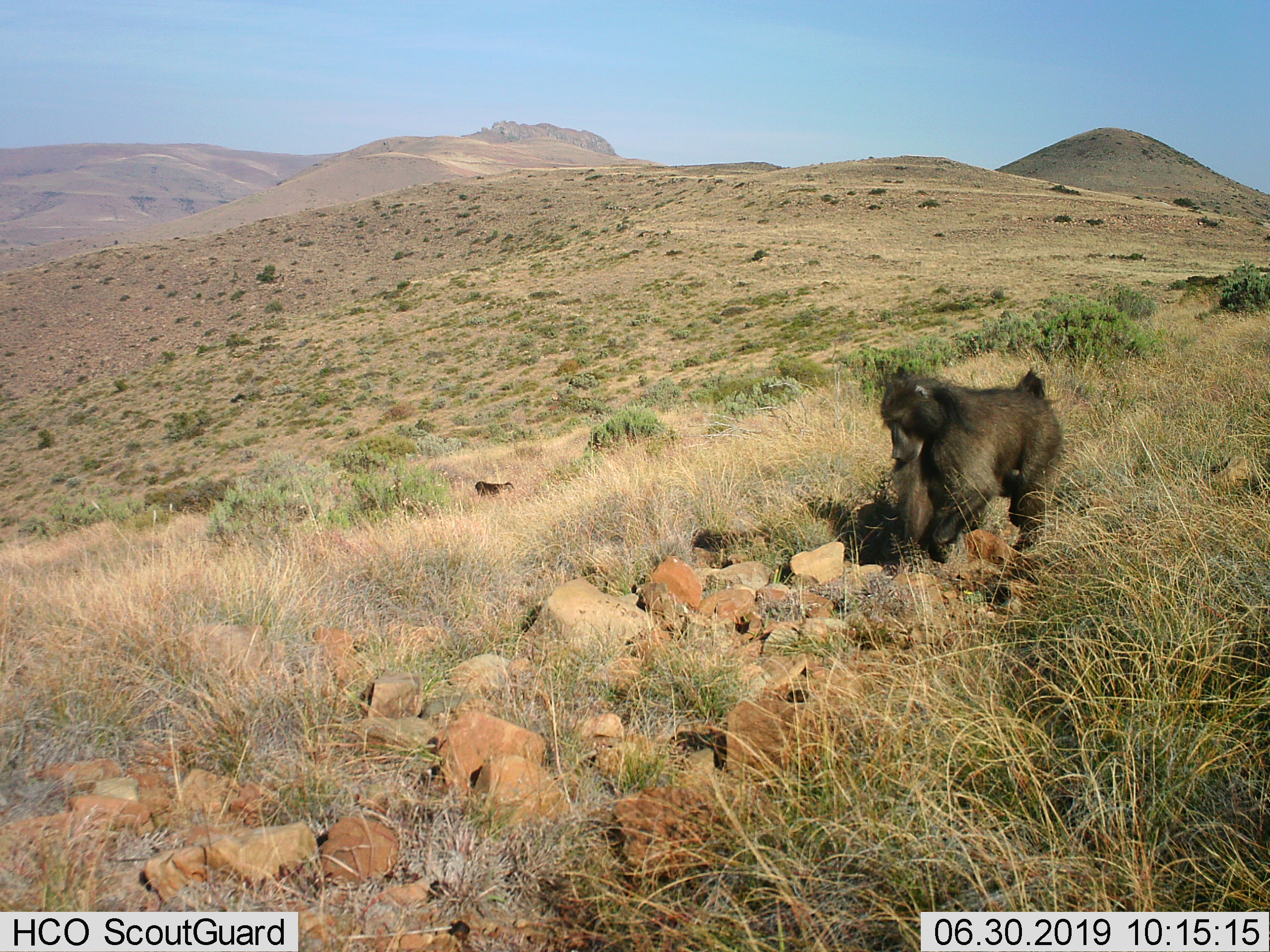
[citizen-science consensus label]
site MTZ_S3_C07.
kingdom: Animalia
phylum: Chordata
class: Mammalia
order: Primates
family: Cercopithecidae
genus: Papio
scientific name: Papio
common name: baboon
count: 1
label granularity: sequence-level